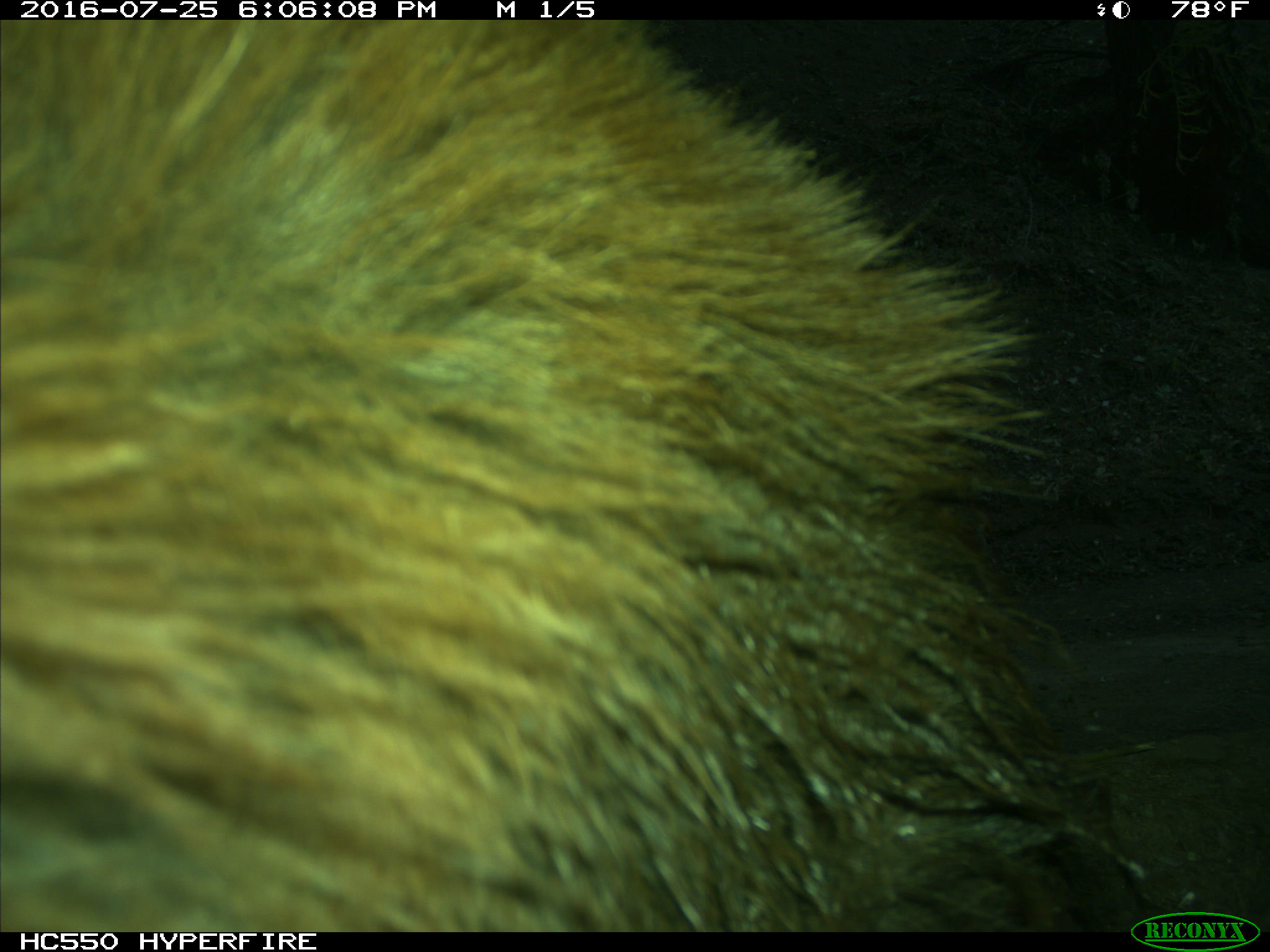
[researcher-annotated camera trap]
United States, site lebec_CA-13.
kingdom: Animalia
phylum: Chordata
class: Mammalia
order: Carnivora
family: Ursidae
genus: Ursus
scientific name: Ursus americanus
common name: american black bear